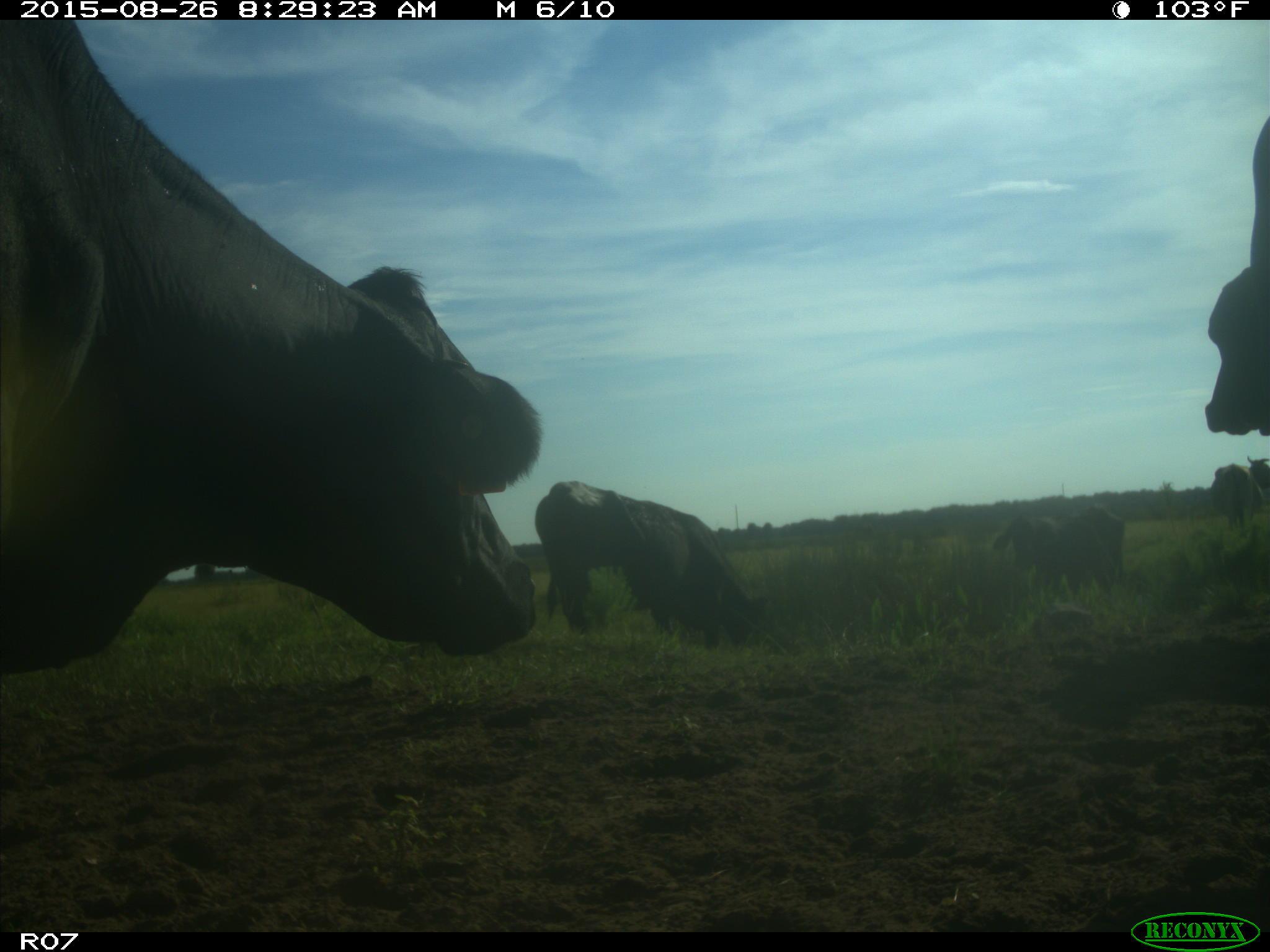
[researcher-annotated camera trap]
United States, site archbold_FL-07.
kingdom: Animalia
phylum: Chordata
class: Mammalia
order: Artiodactyla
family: Bovidae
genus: Bos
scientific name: Bos taurus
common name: domestic cow